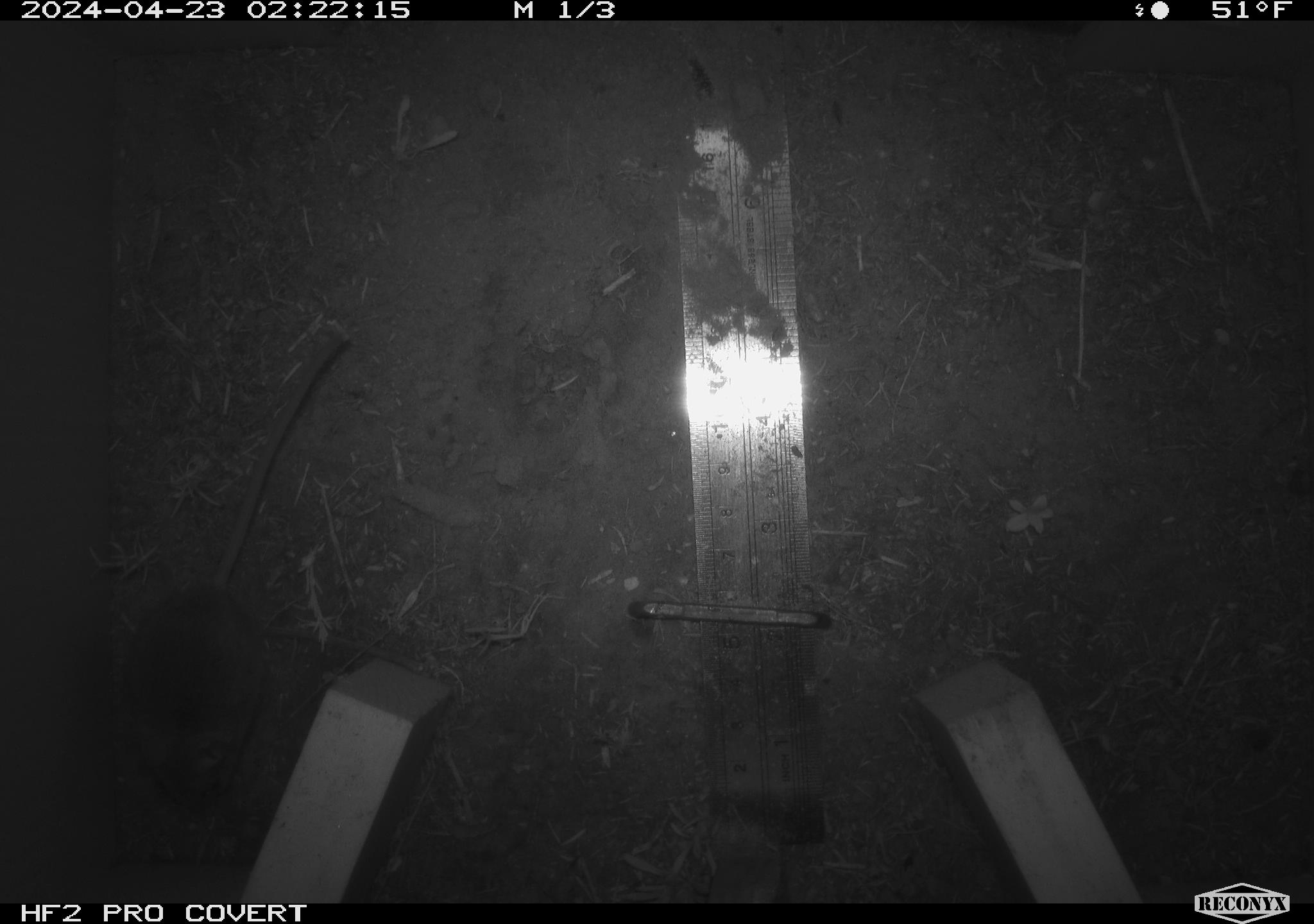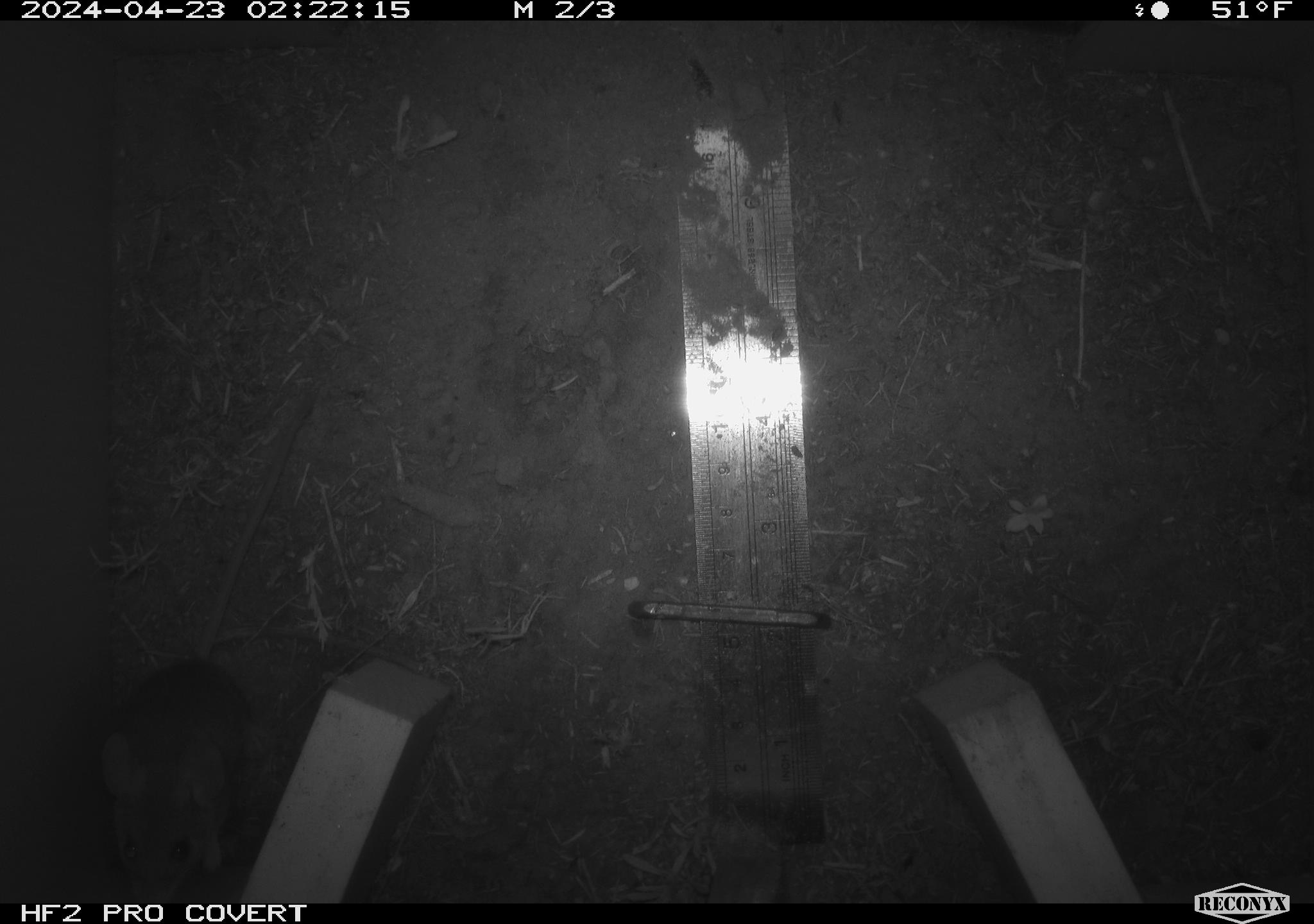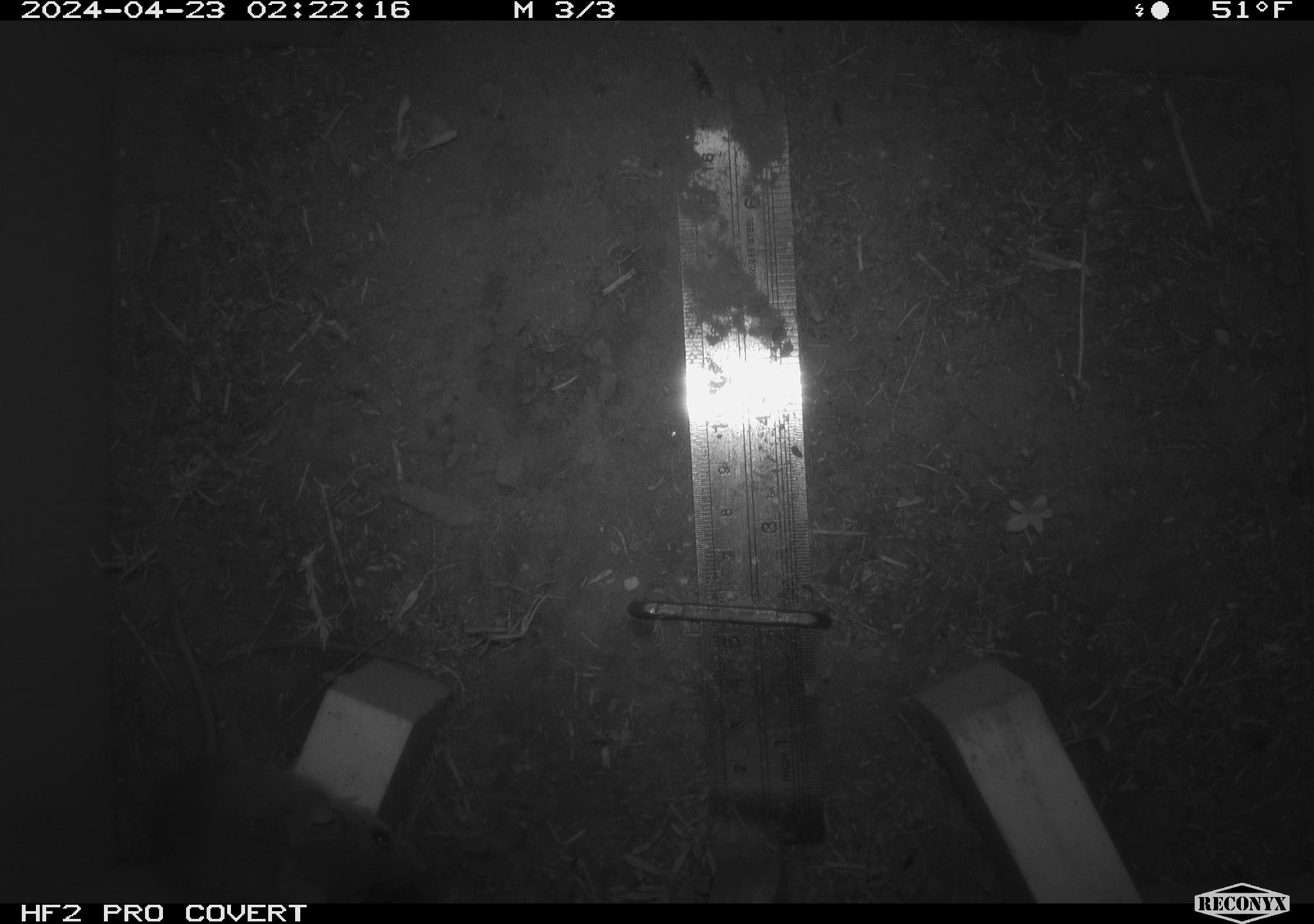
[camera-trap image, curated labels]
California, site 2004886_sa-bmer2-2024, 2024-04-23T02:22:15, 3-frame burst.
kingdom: Animalia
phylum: Chordata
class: Mammalia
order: Rodentia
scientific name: Rodentia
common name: mouse species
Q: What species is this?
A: Mouse species (Rodentia).